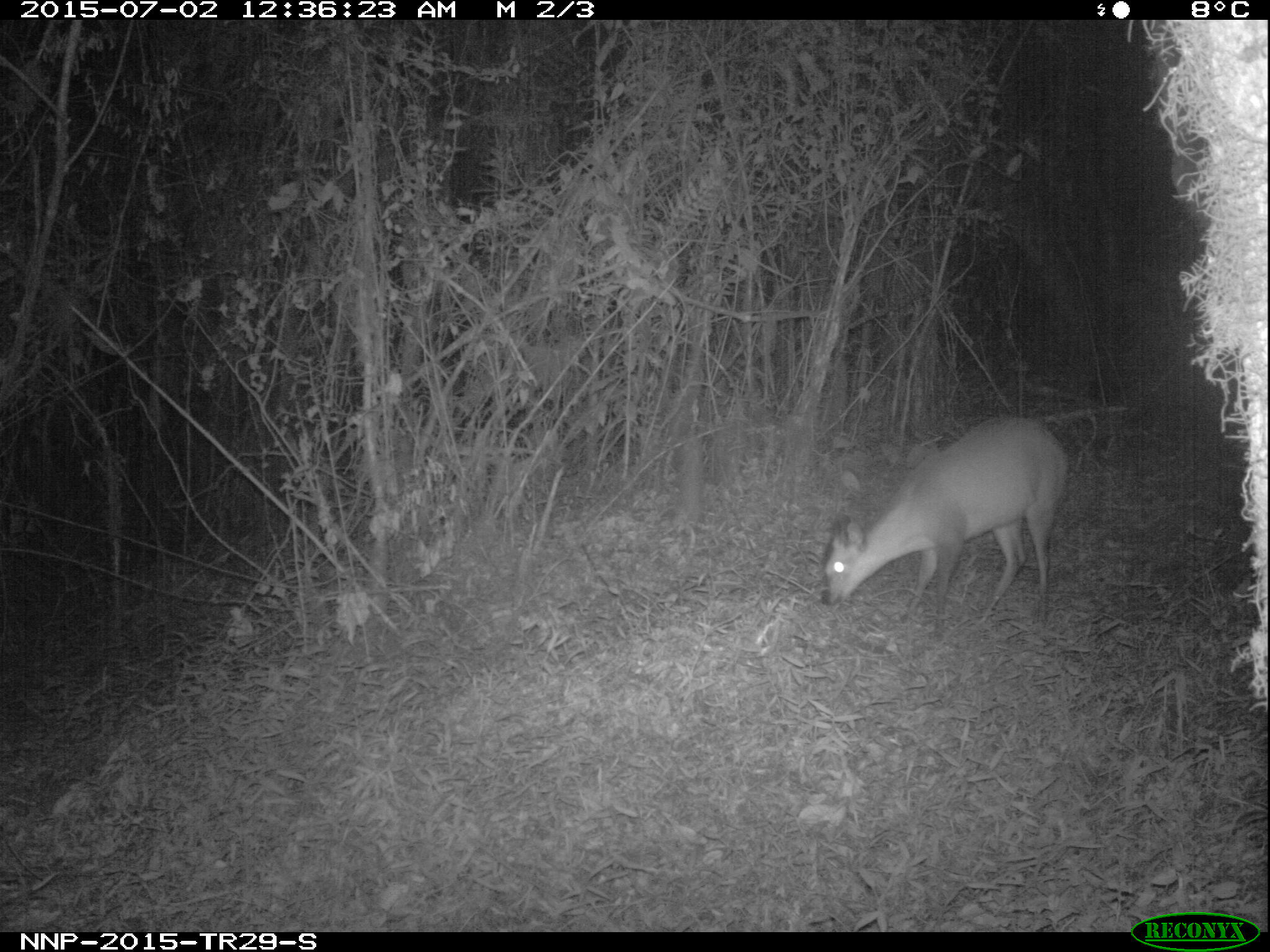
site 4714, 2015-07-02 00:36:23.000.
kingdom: Animalia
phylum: Chordata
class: Mammalia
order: Artiodactyla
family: Bovidae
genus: Cephalophus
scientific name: Cephalophus nigrifrons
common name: black-fronted duiker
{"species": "Cephalophus nigrifrons (black-fronted duiker)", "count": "1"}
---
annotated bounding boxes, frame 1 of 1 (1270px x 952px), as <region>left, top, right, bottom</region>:
cephalophus nigrifrons: <region>819, 415, 1067, 630</region>